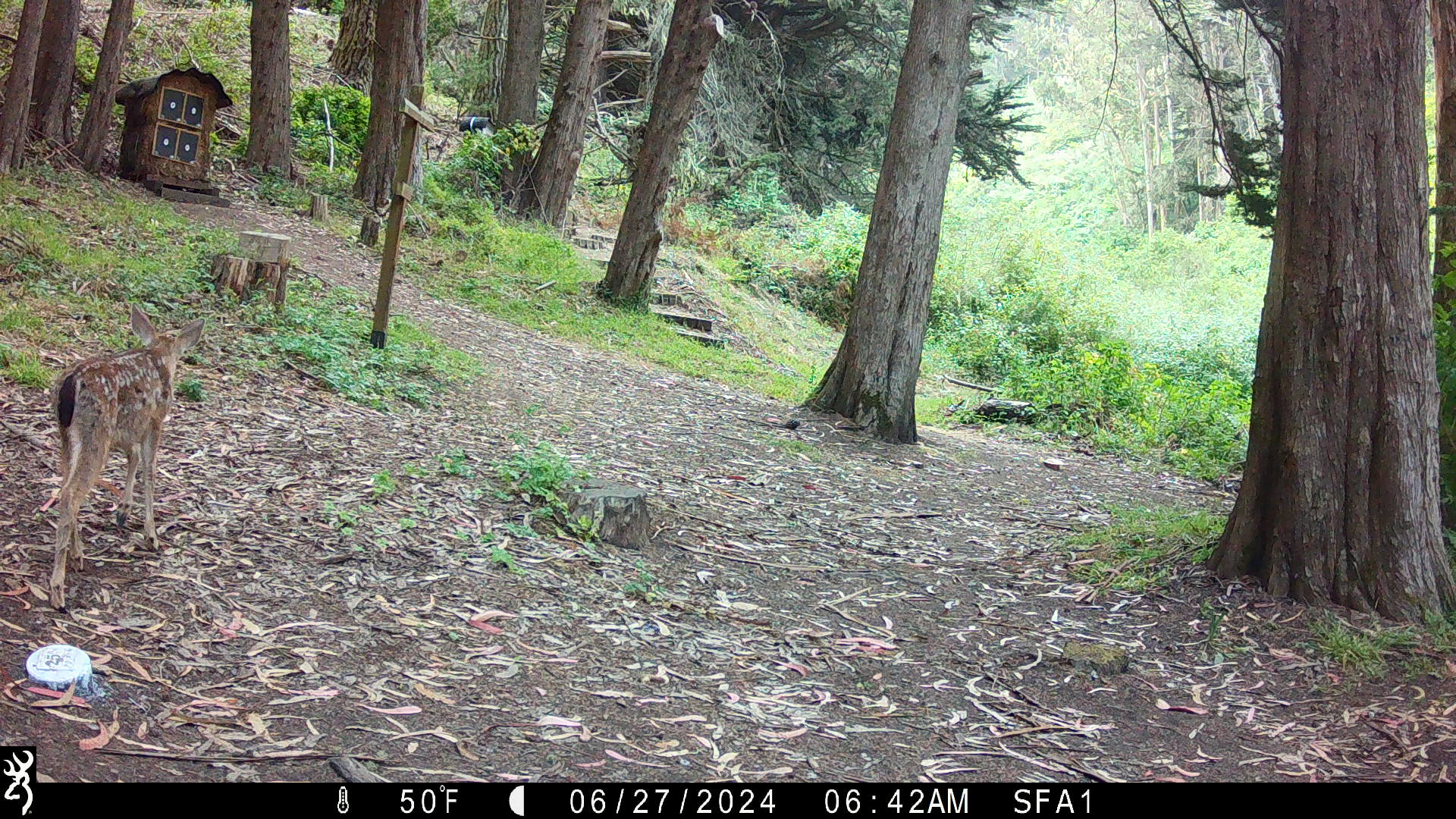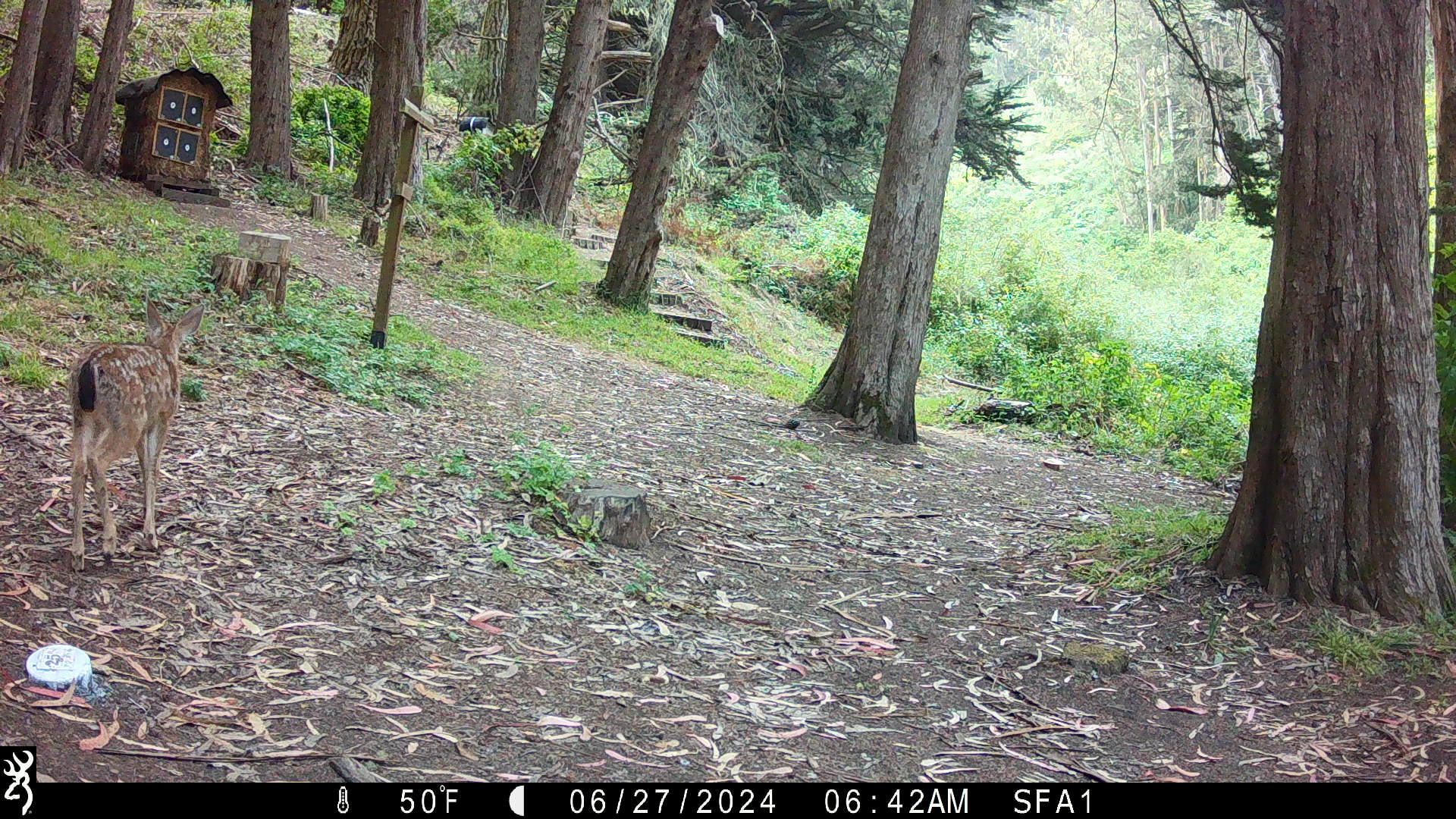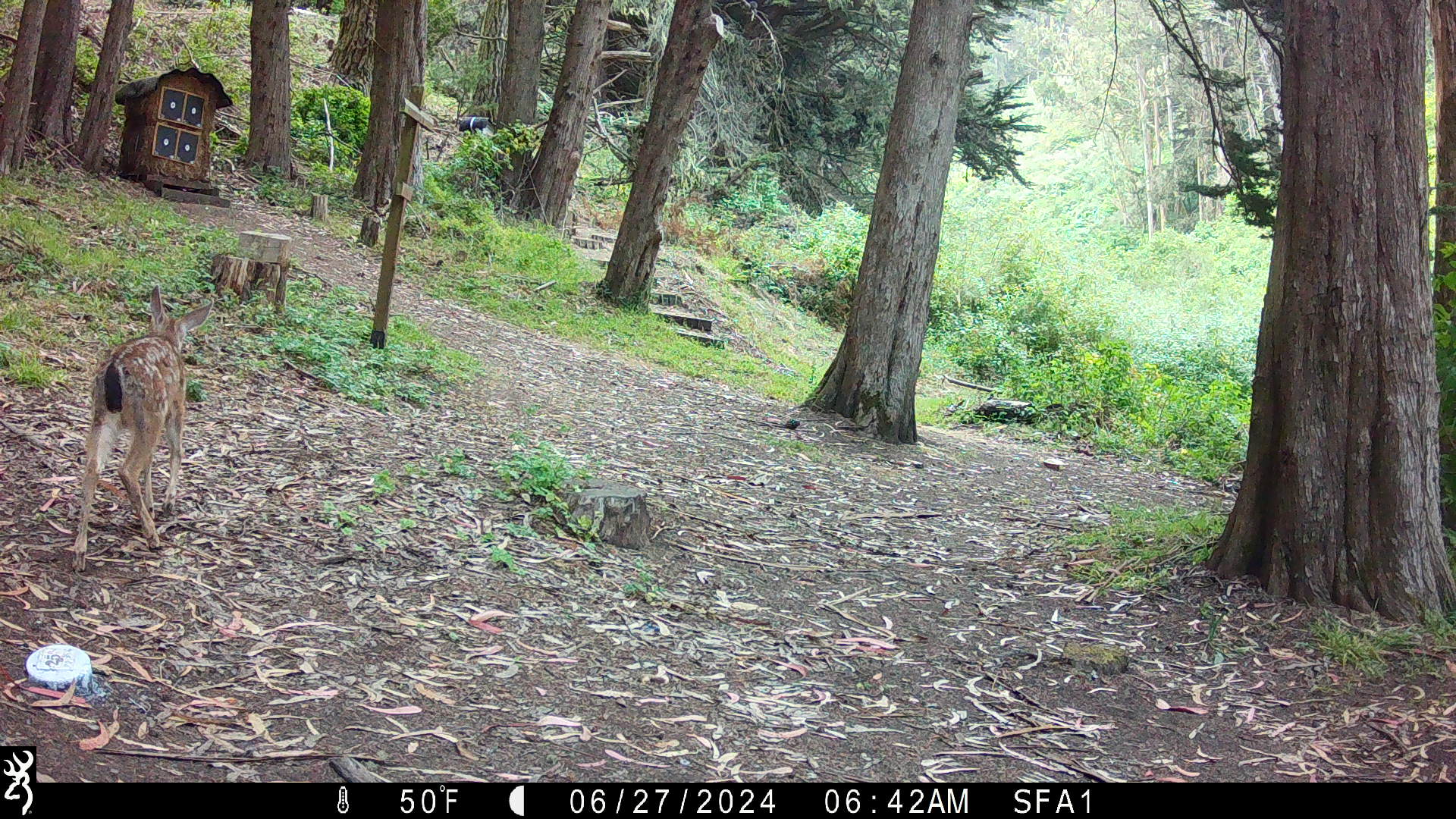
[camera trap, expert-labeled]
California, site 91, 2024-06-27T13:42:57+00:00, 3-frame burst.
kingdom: Animalia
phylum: Chordata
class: Mammalia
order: Artiodactyla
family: Cervidae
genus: Odocoileus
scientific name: Odocoileus hemionus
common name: mule deer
Mule deer (Odocoileus hemionus).